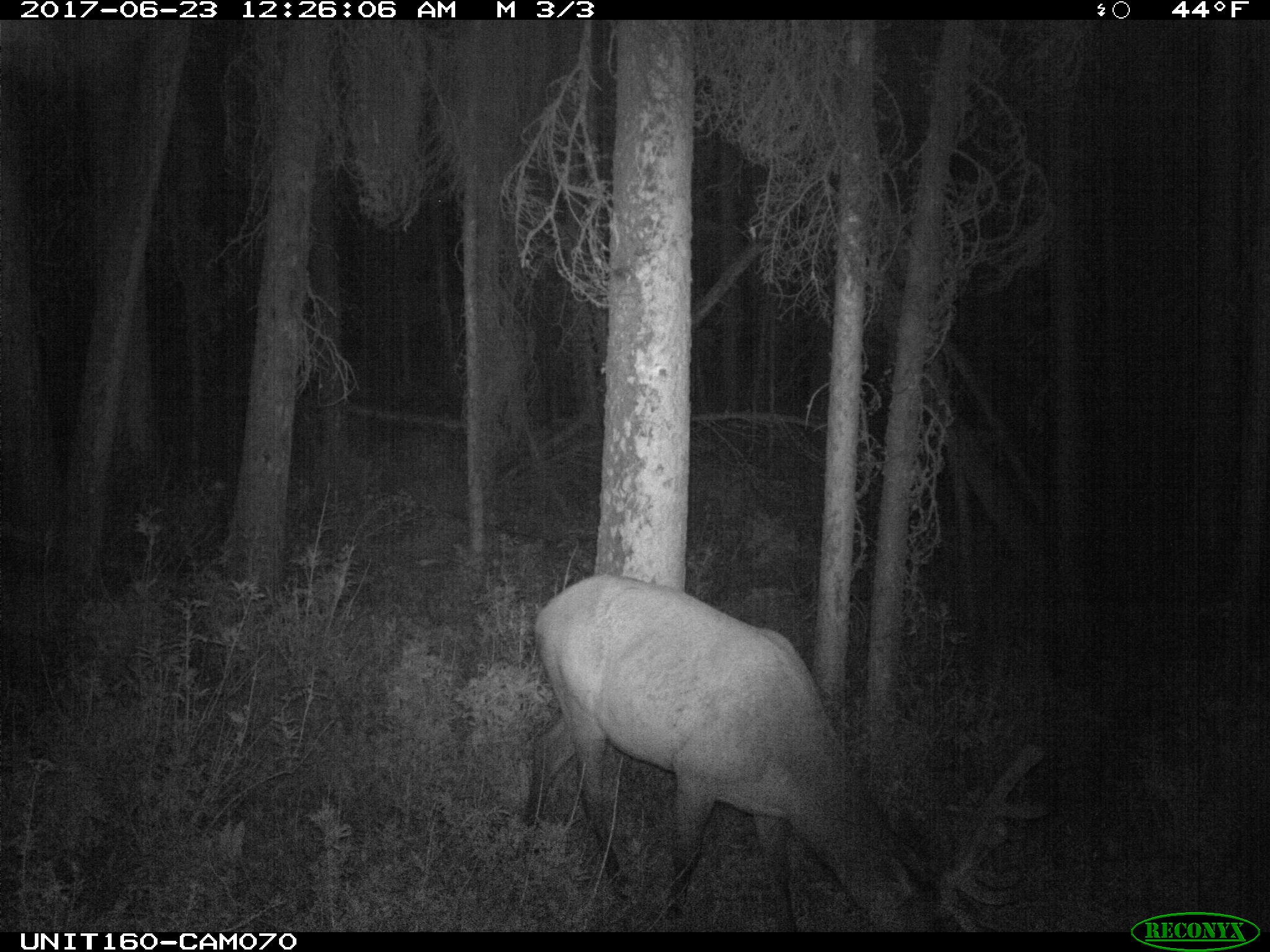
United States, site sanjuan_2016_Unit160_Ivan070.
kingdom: Animalia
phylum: Chordata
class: Mammalia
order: Artiodactyla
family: Cervidae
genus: Cervus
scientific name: Cervus elaphus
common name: red deer